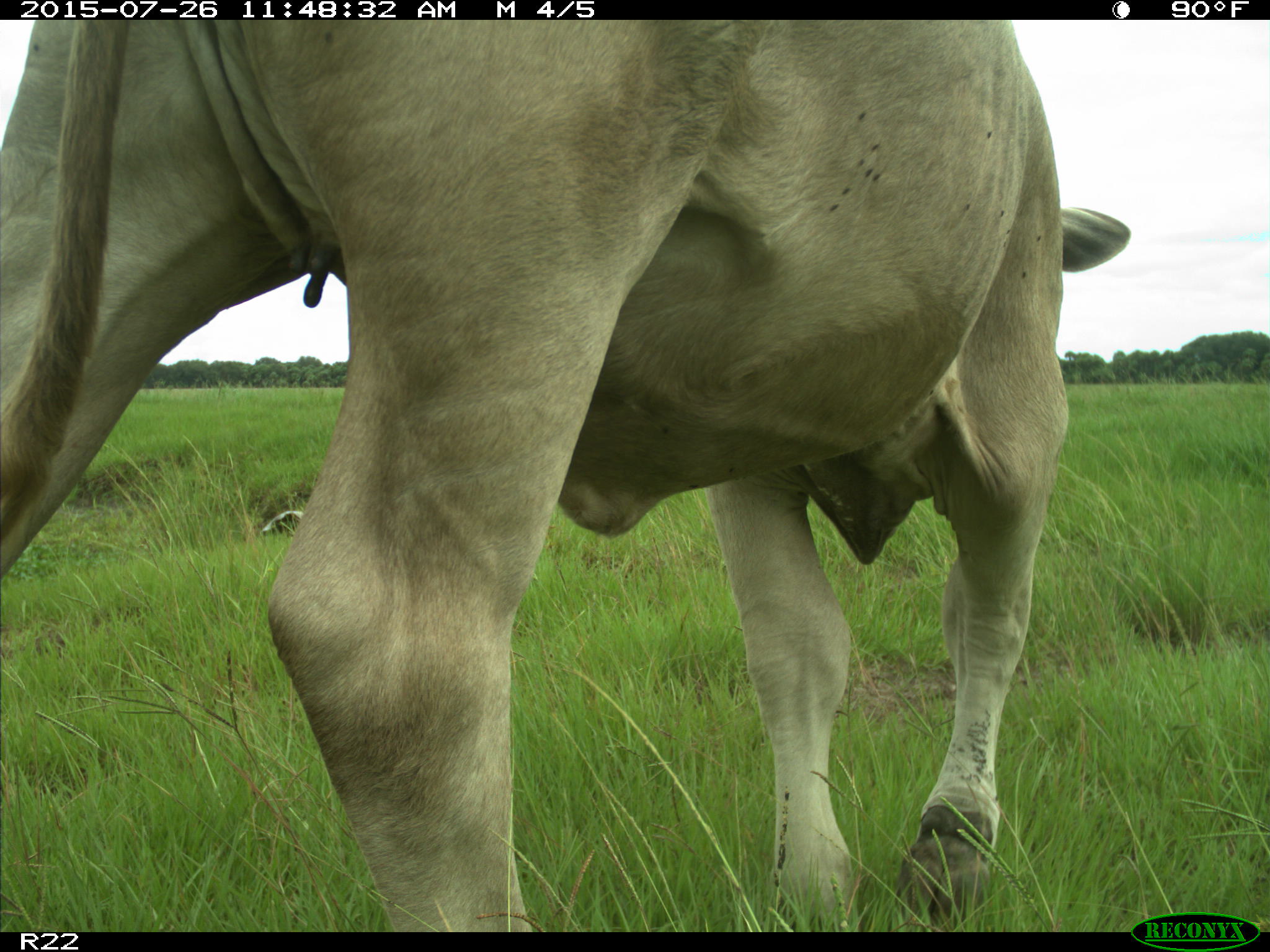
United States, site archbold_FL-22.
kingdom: Animalia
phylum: Chordata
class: Mammalia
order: Artiodactyla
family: Bovidae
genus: Bos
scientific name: Bos taurus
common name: domestic cow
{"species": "Bos taurus (domestic cow)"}